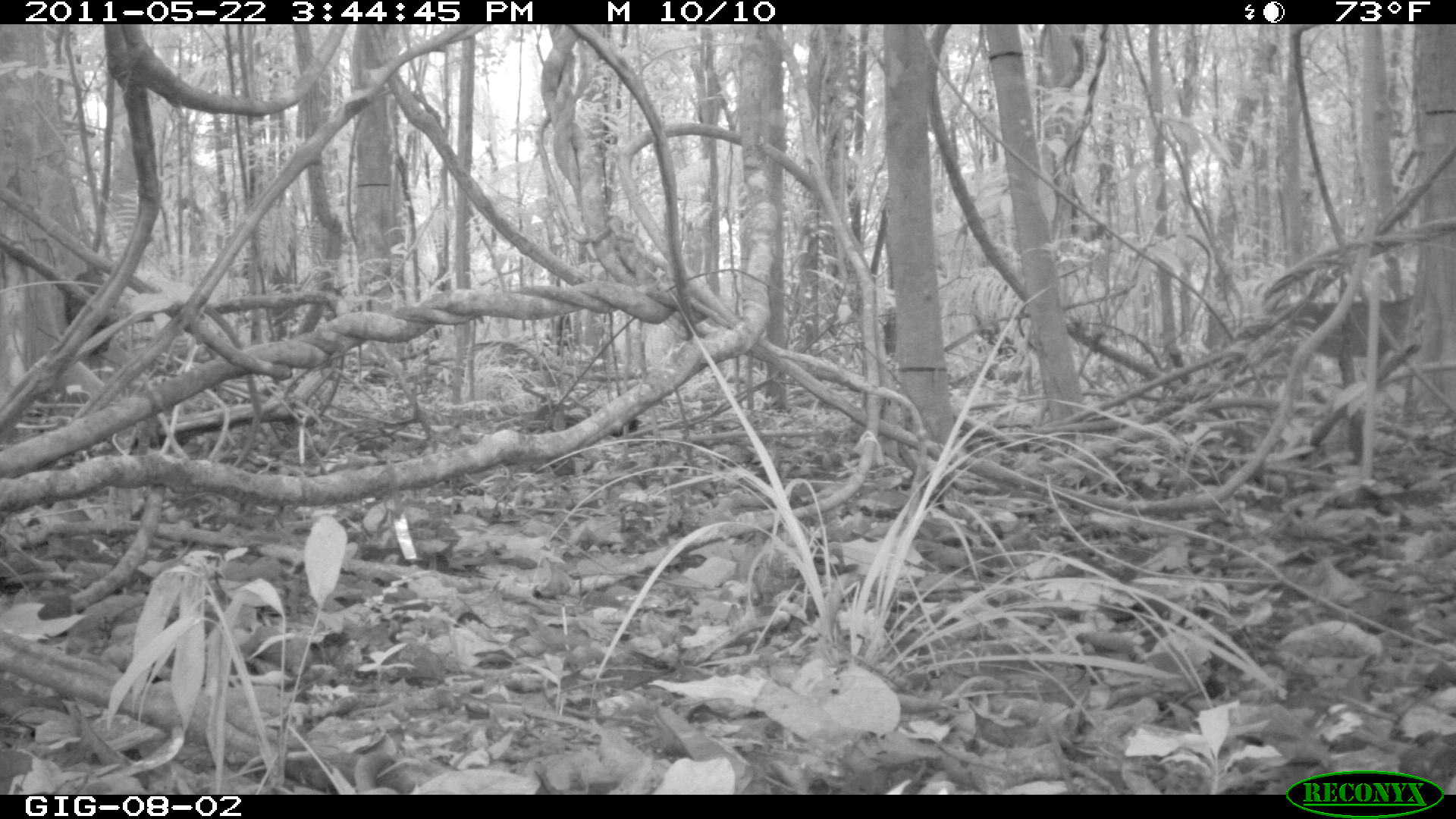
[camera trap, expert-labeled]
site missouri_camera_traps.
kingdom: Animalia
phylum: Chordata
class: Mammalia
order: Artiodactyla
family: Cervidae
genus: Odocoileus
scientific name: Odocoileus virginianus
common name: white-tailed deer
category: white tailed deer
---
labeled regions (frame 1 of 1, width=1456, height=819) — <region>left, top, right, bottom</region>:
white tailed deer: <region>1271, 269, 1439, 396</region>